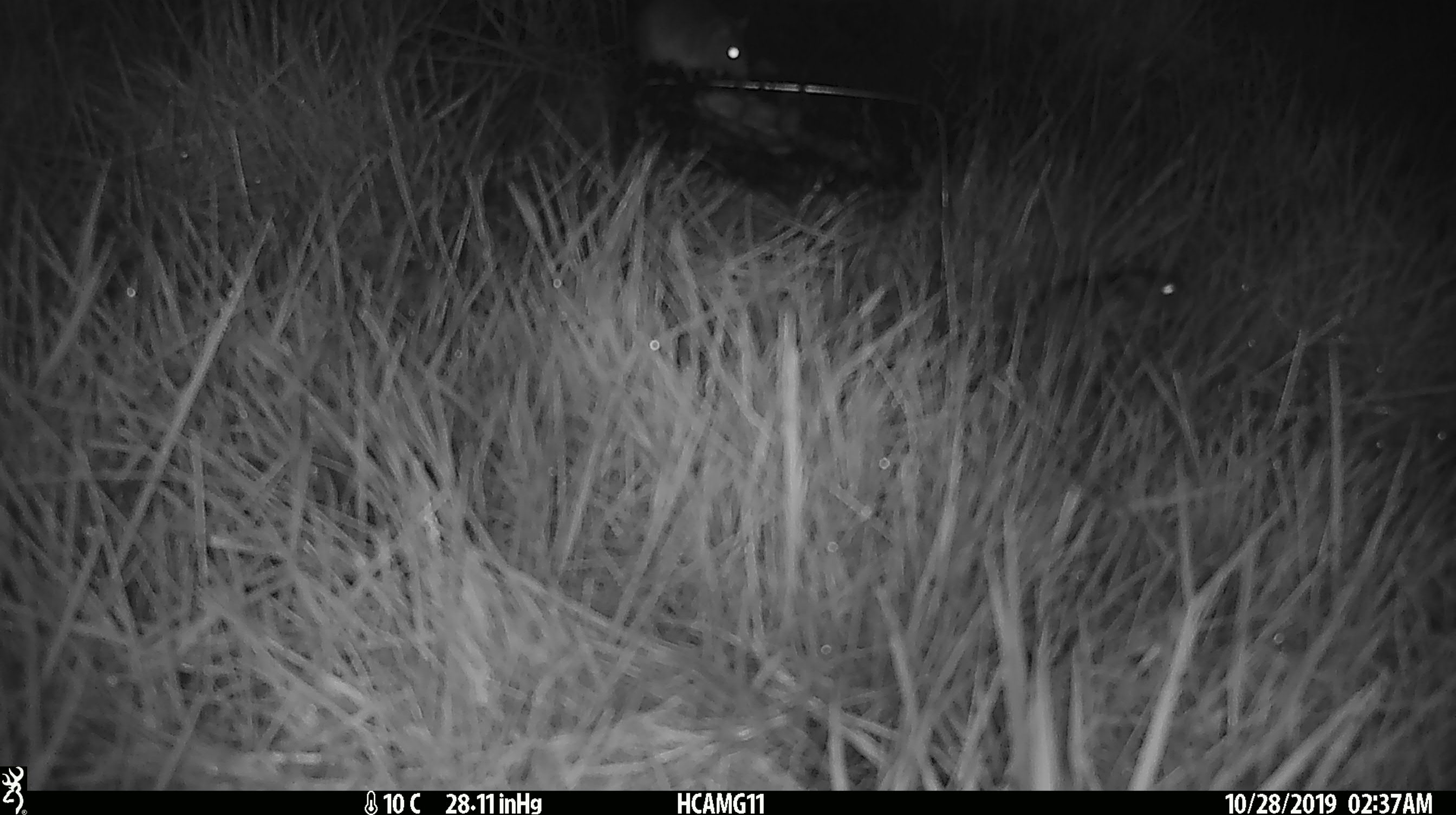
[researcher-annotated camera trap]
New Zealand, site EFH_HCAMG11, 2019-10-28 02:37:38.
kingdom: Animalia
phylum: Chordata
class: Mammalia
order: Rodentia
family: Muridae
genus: Mus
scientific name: Mus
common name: mouse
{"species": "mouse (Mus)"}